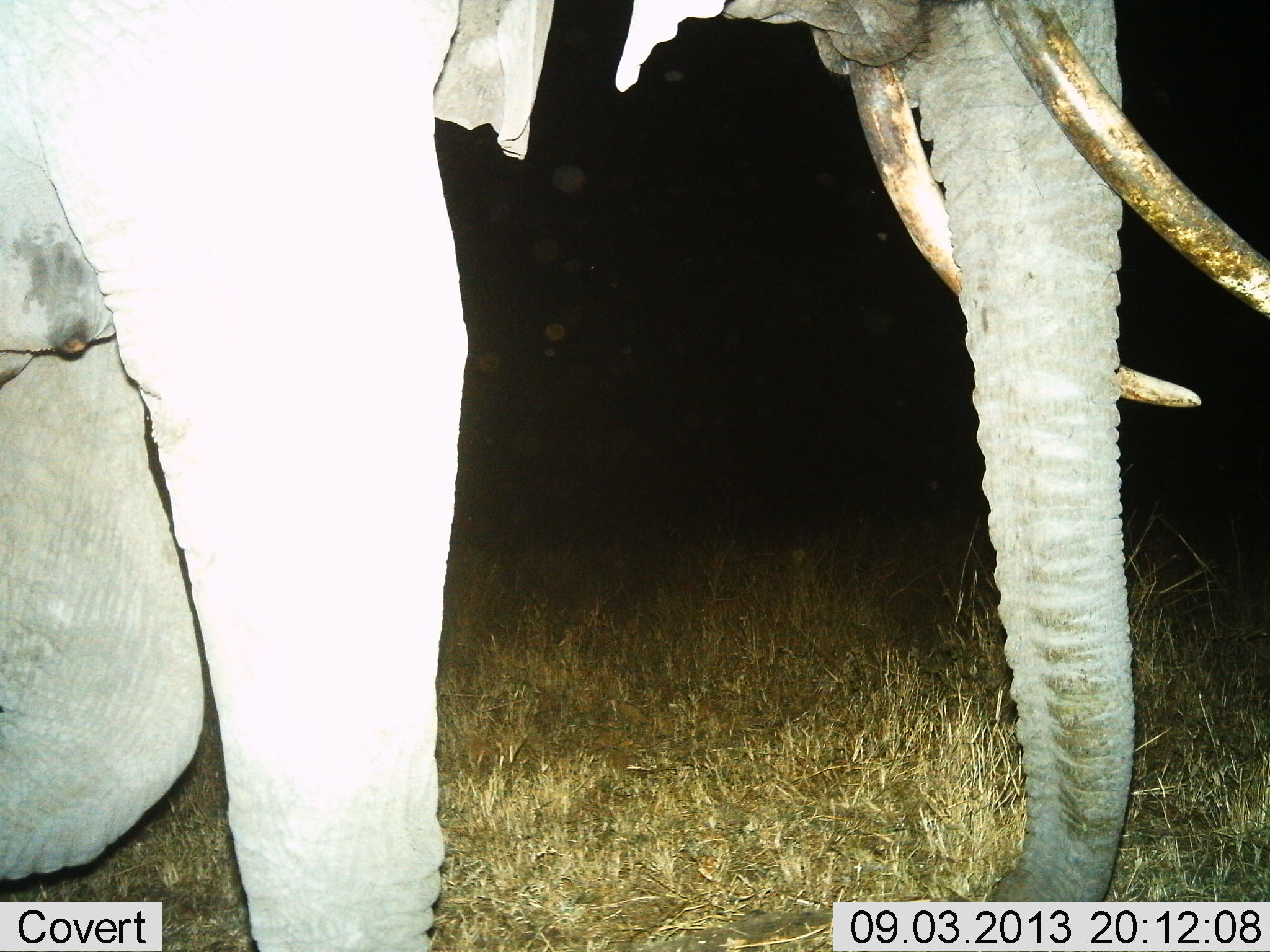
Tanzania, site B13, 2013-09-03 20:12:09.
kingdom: Animalia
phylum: Chordata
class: Mammalia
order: Proboscidea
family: Elephantidae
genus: Loxodonta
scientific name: Loxodonta africana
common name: african bush elephant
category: elephant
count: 1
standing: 40%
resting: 20%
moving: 60%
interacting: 0%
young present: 0%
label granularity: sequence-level